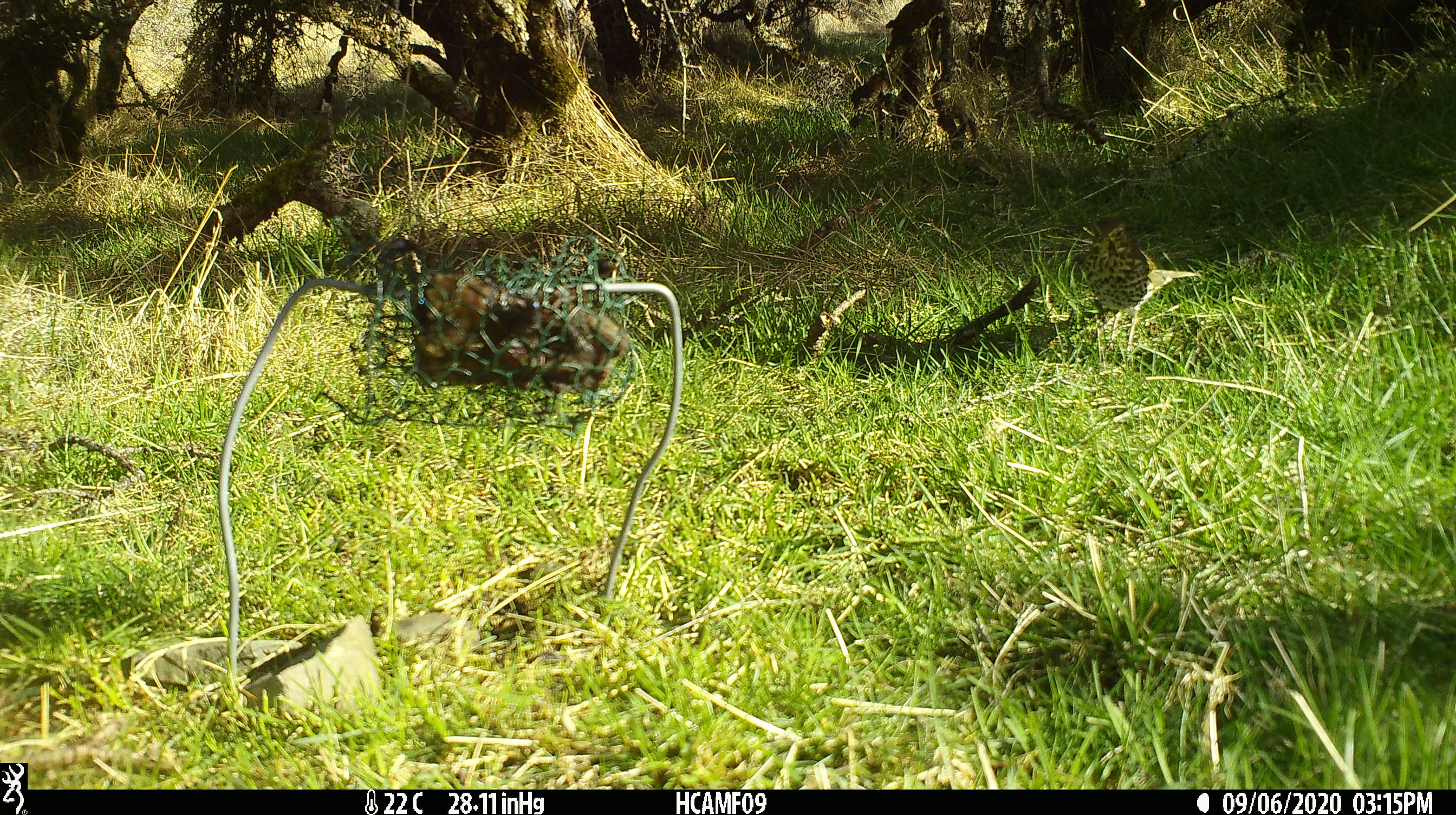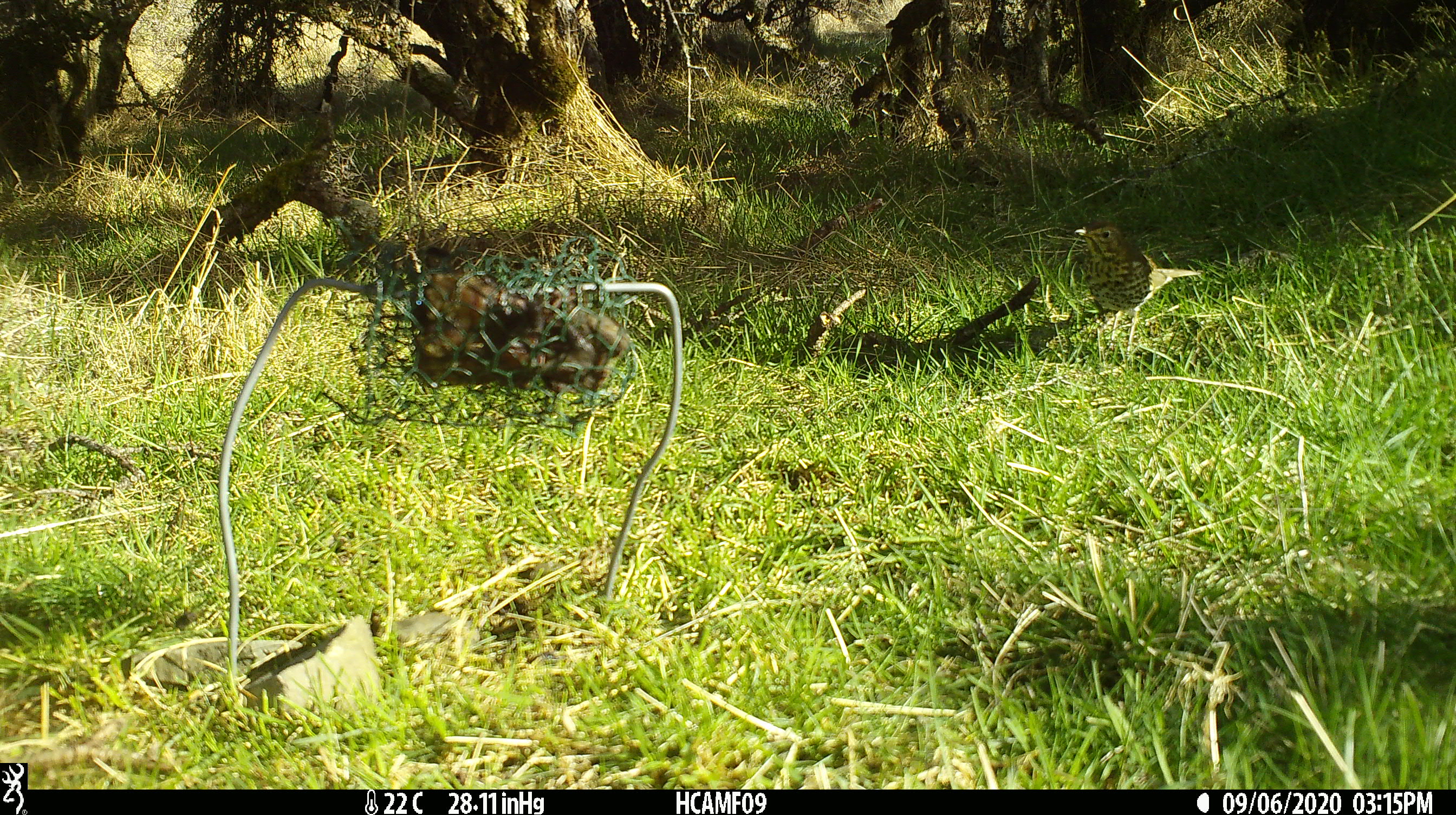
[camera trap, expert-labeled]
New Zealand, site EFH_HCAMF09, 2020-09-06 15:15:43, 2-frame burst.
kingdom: Animalia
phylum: Chordata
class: Aves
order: Passeriformes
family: Turdidae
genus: Turdus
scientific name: Turdus philomelos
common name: song thrush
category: thrush